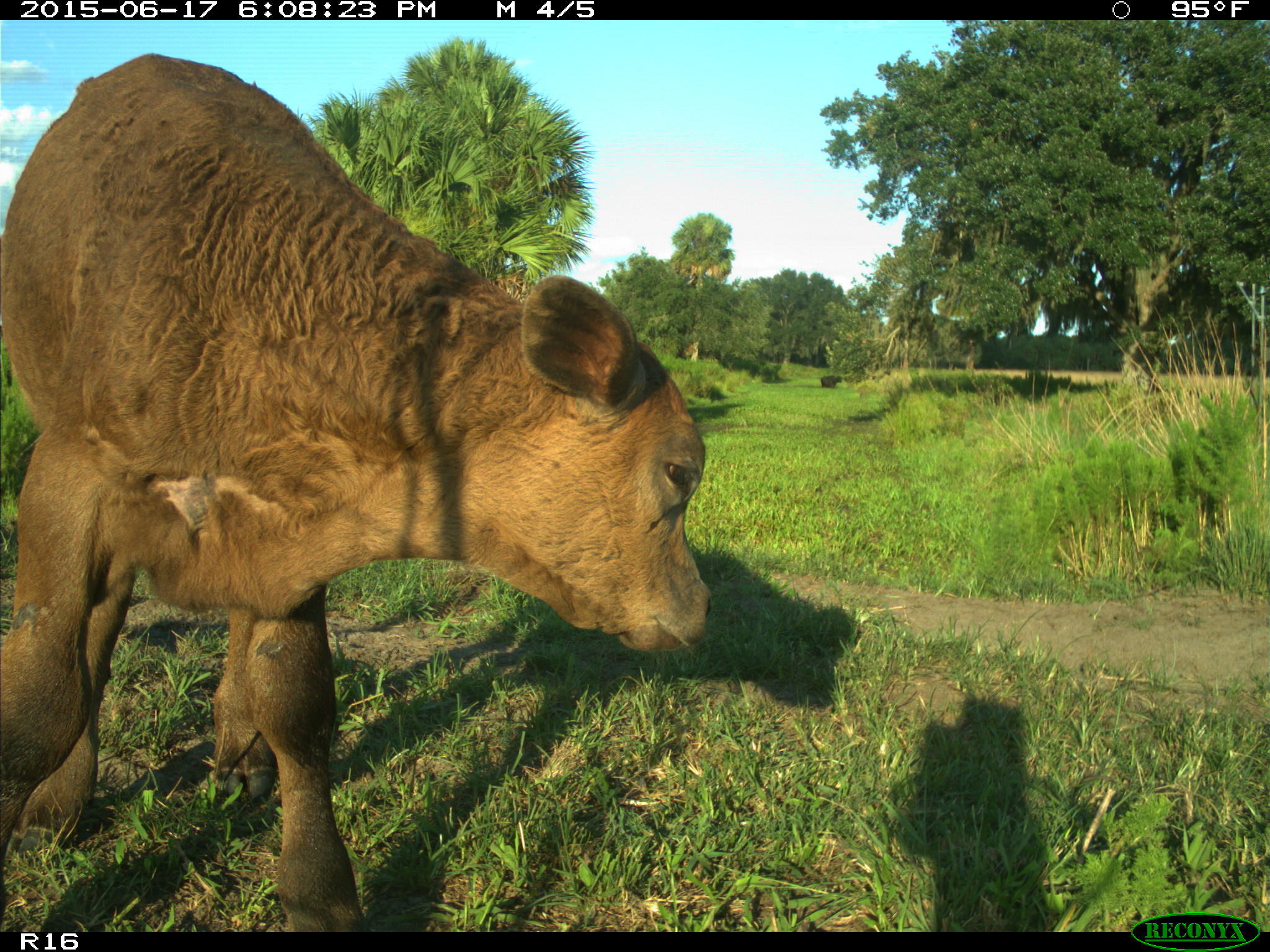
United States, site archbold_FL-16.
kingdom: Animalia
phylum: Chordata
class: Mammalia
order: Artiodactyla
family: Bovidae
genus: Bos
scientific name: Bos taurus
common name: domestic cow